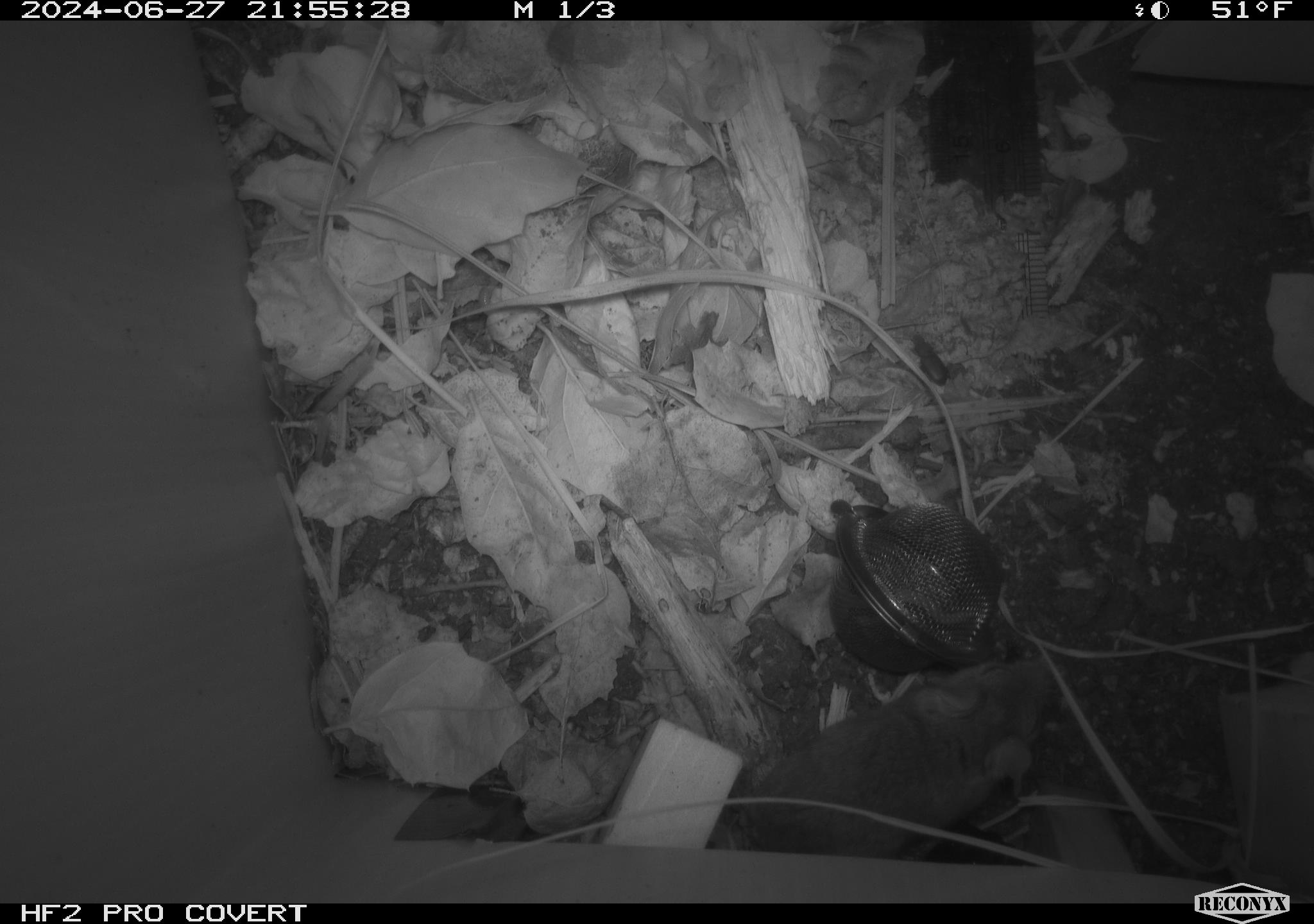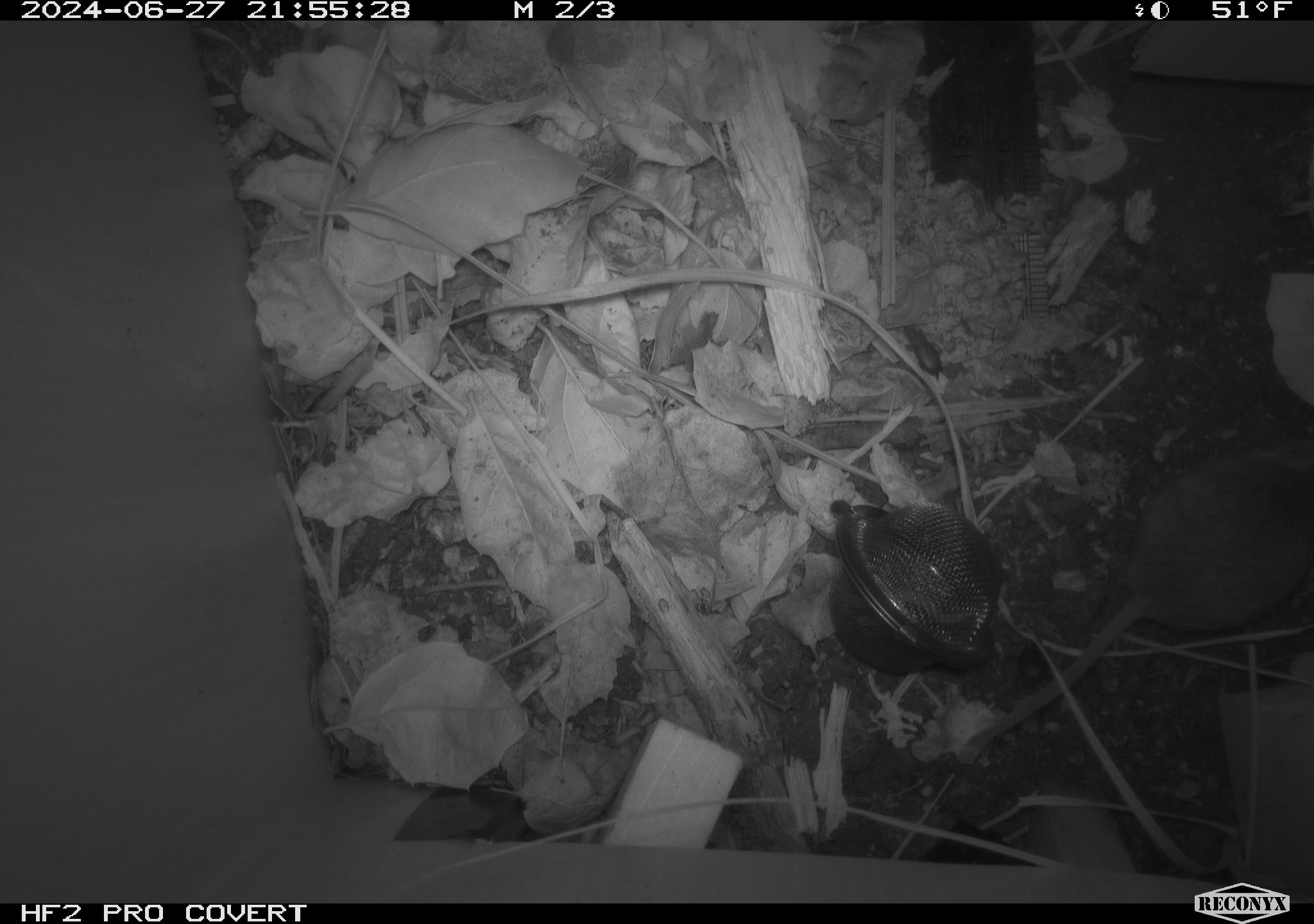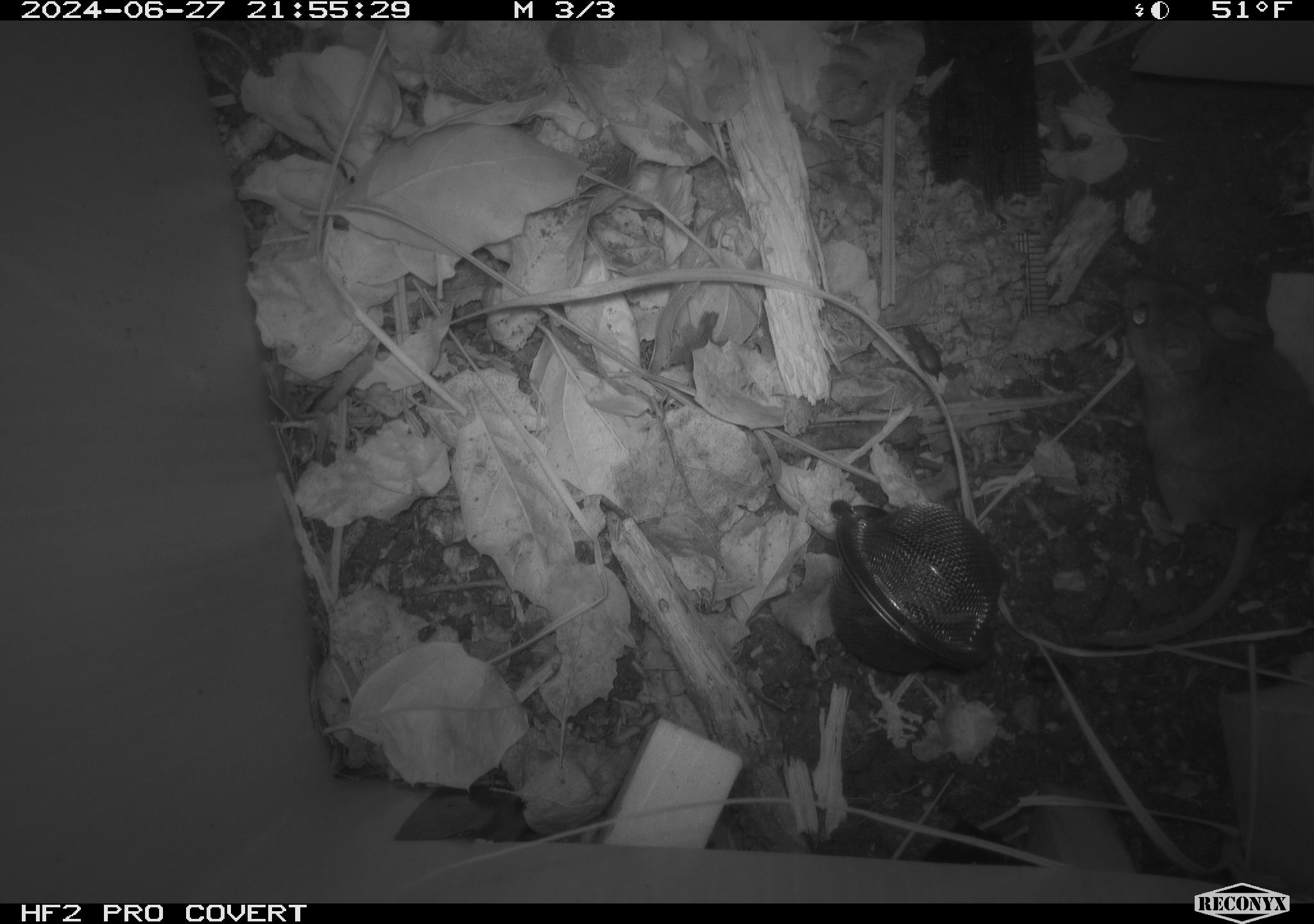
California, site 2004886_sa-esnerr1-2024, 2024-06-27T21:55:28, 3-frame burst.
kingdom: Animalia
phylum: Chordata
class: Mammalia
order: Rodentia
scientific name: Rodentia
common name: rodent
Rodent (Rodentia).